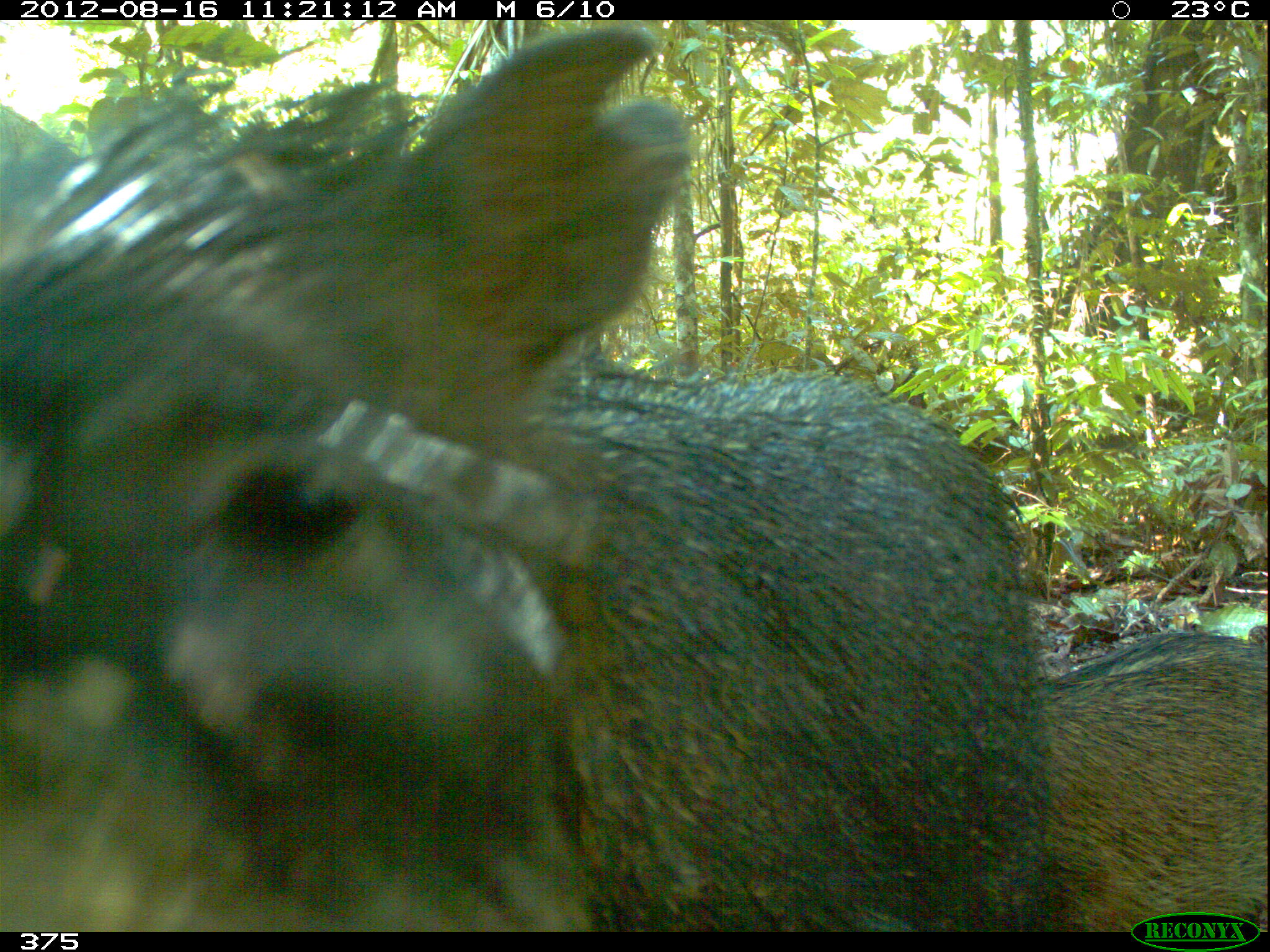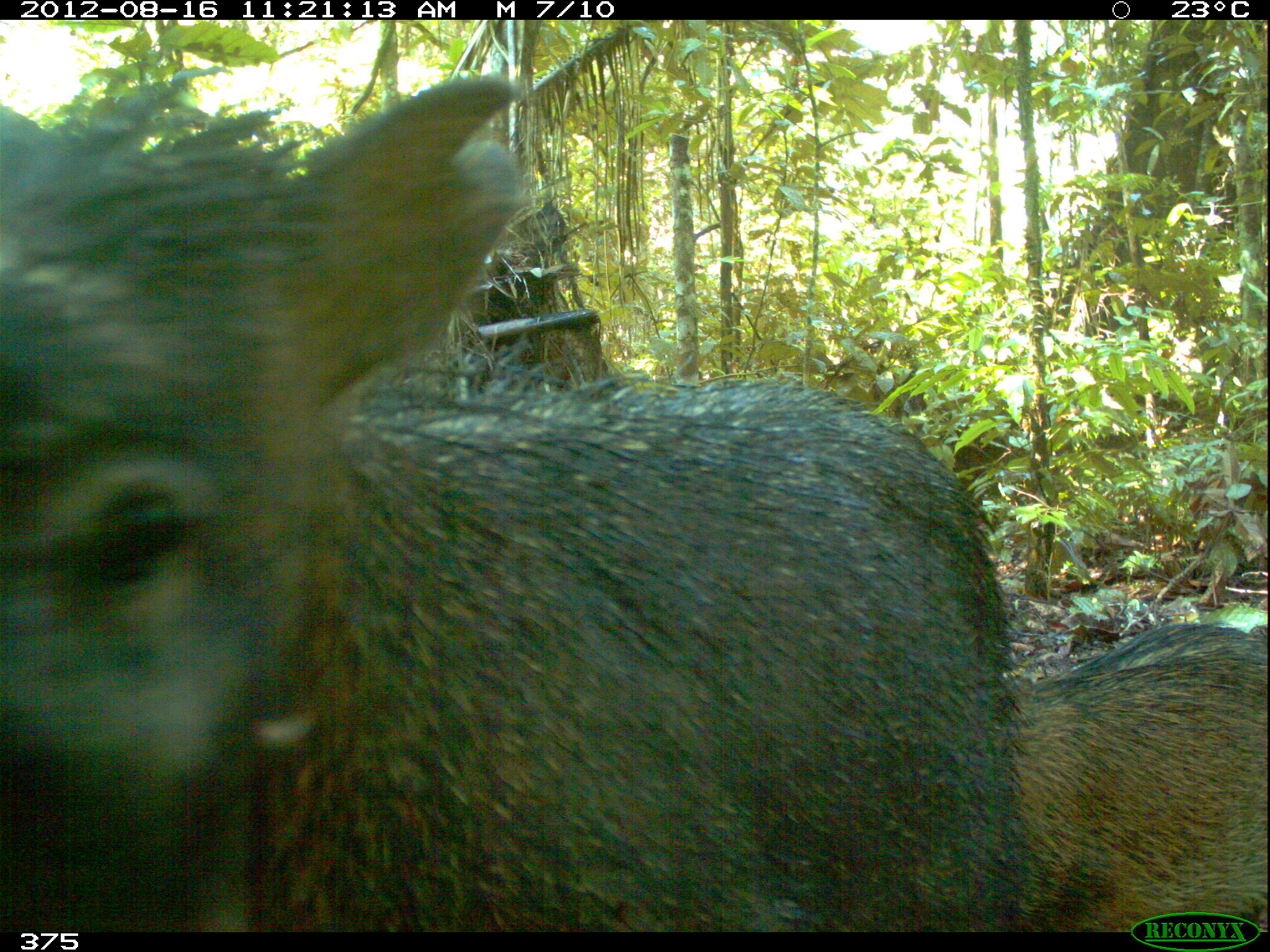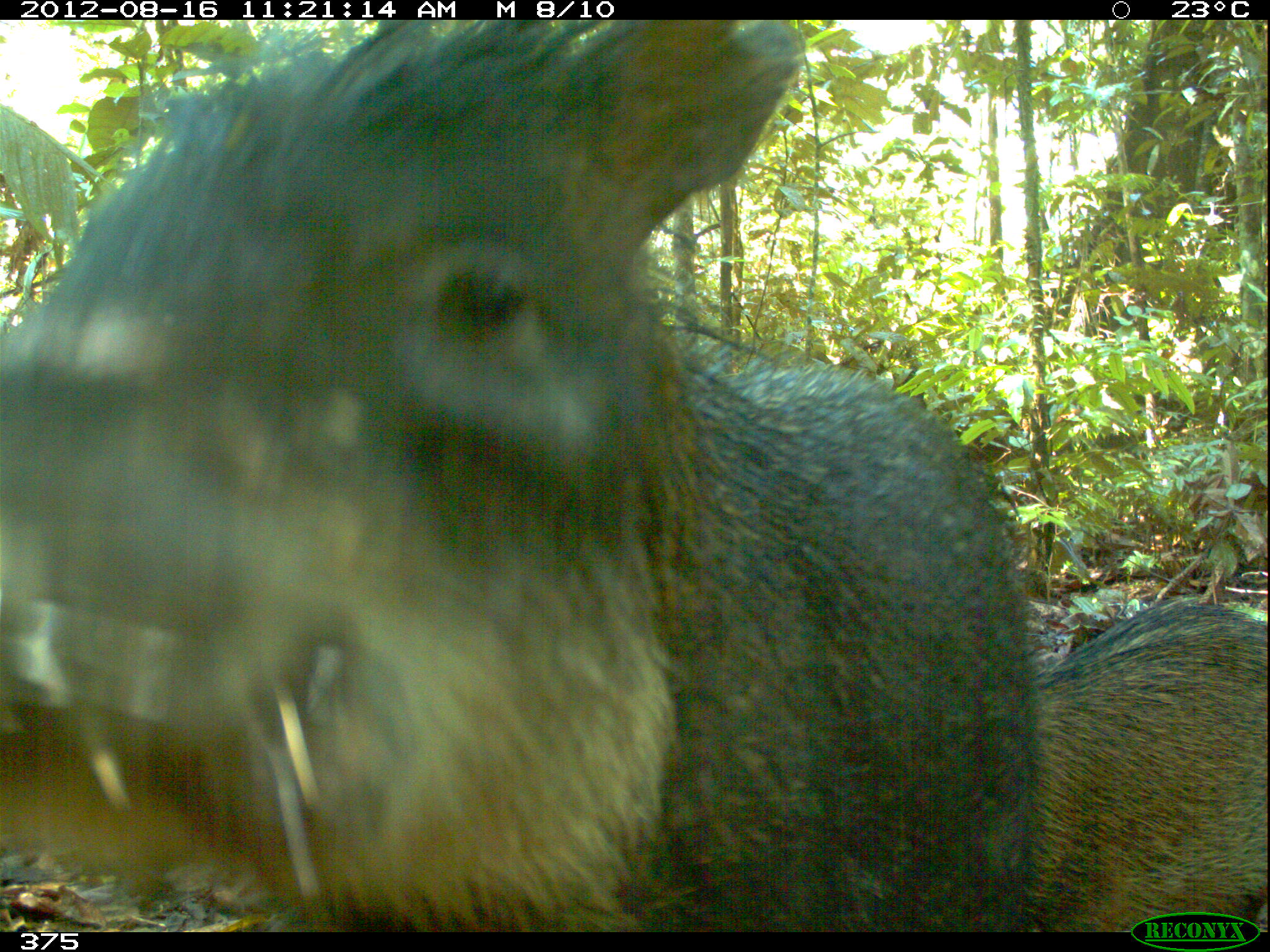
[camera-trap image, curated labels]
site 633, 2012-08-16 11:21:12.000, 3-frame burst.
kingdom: Animalia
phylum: Chordata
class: Mammalia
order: Artiodactyla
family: Tayassuidae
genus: Tayassu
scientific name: Tayassu pecari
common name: white-lipped peccary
Tayassu pecari (white-lipped peccary).